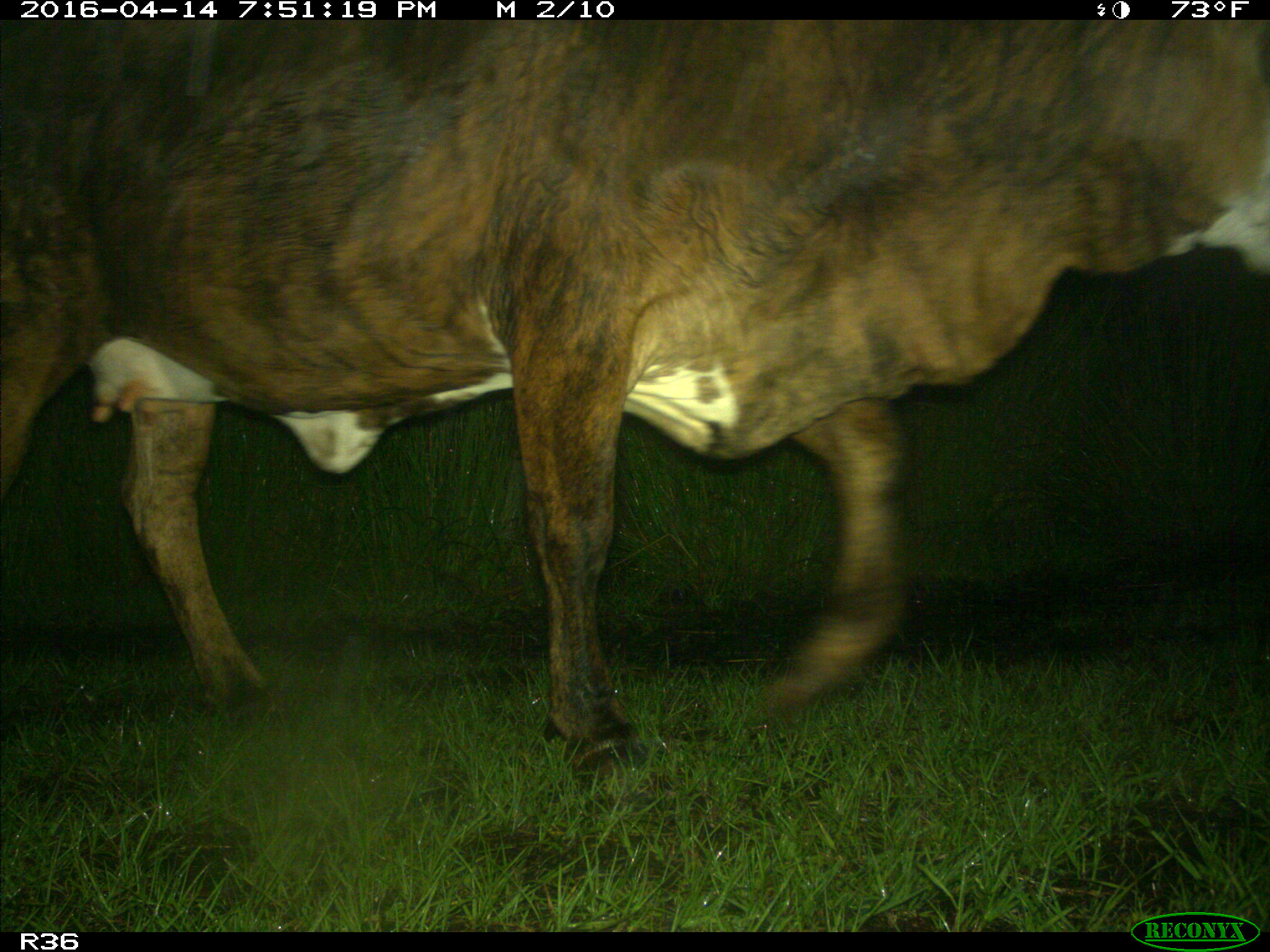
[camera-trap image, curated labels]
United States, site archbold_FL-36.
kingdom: Animalia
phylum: Chordata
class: Mammalia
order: Artiodactyla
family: Bovidae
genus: Bos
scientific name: Bos taurus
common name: domestic cow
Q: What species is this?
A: Bos taurus (domestic cow).